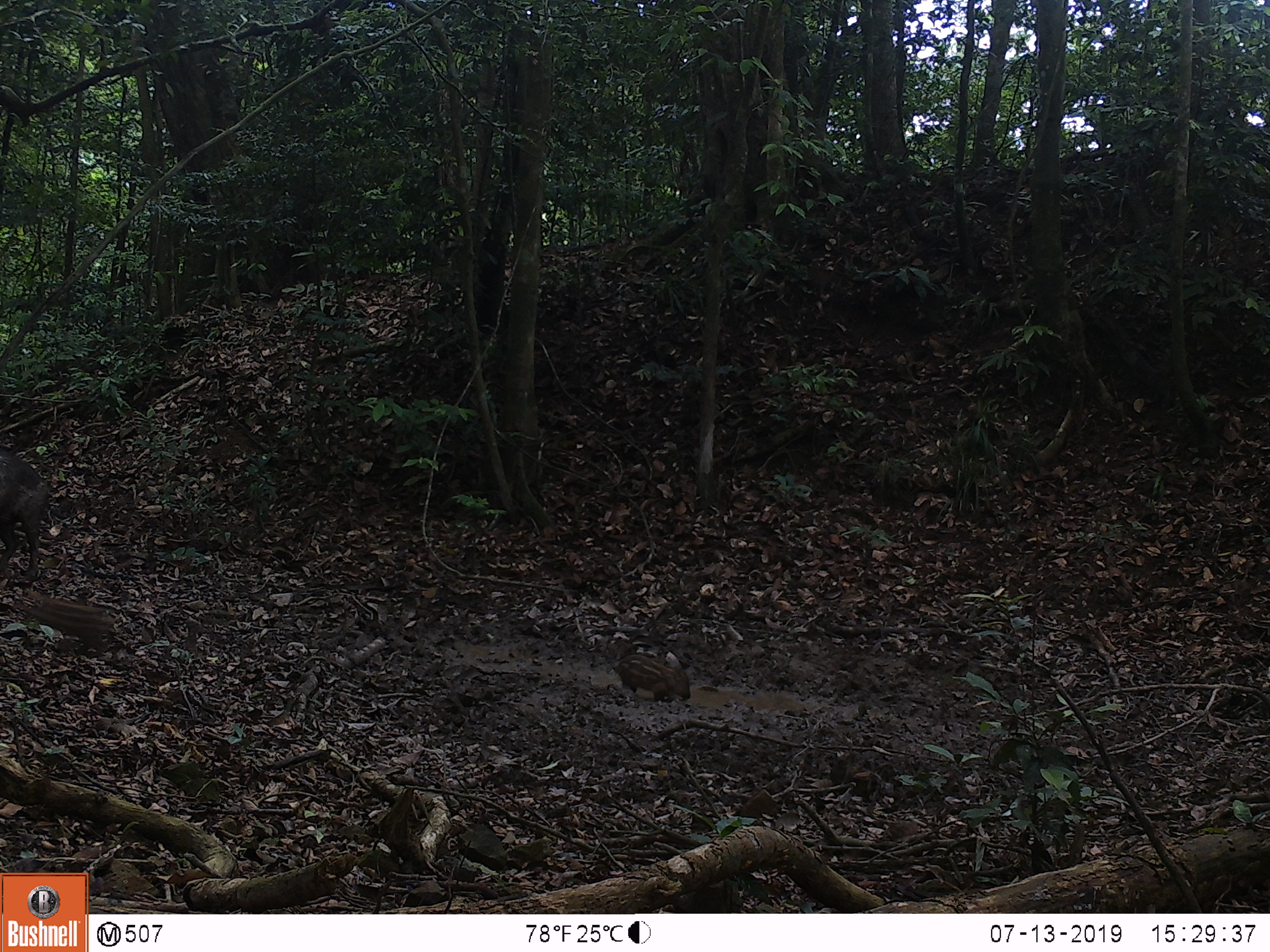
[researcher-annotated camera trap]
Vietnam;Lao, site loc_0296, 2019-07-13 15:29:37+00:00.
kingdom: Animalia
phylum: Chordata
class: Mammalia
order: Artiodactyla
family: Suidae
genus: Sus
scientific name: Sus scrofa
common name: eurasian wild pig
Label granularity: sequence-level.